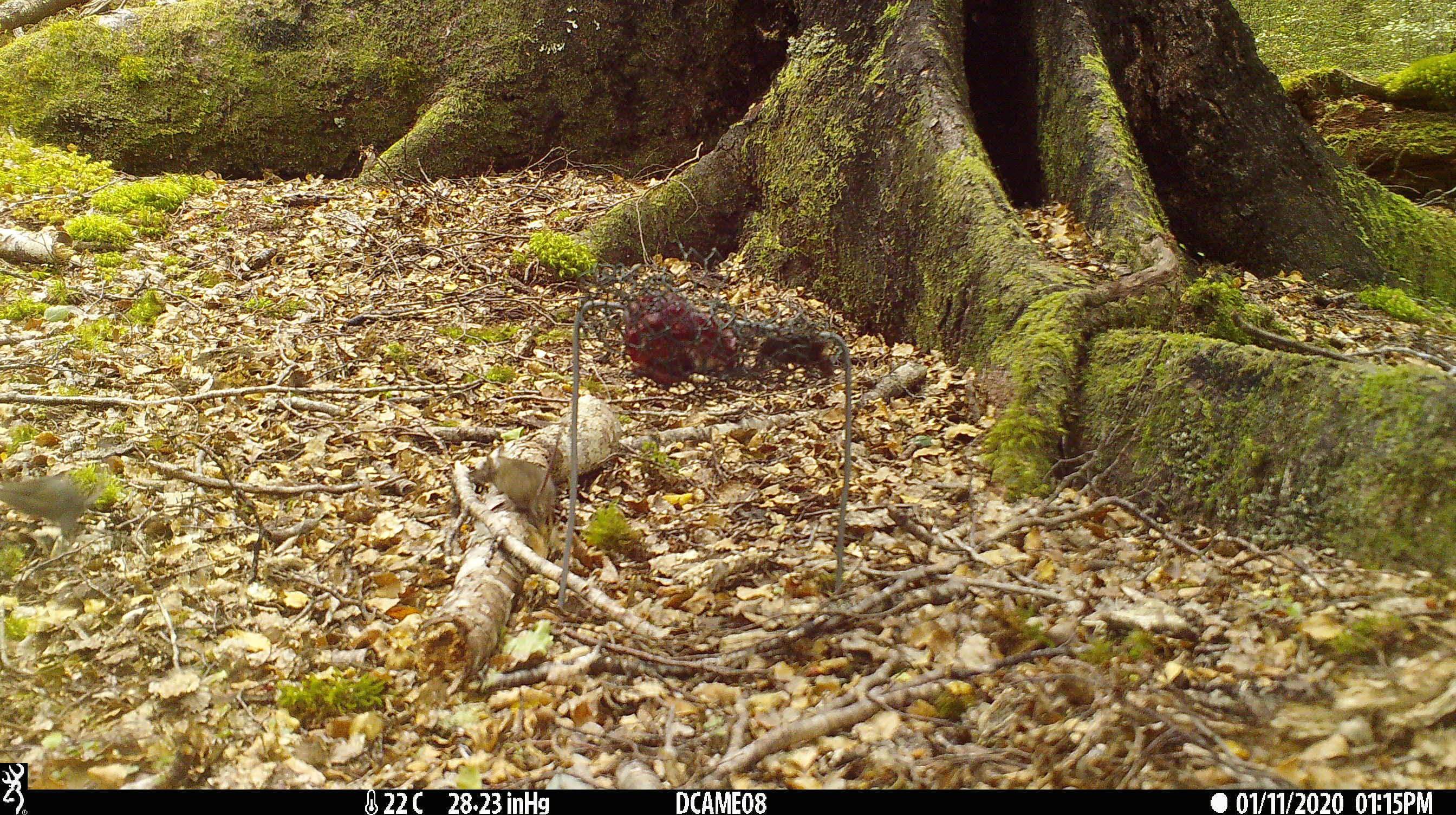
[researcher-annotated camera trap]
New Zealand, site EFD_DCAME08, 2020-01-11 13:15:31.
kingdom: Animalia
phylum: Chordata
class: Mammalia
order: Rodentia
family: Muridae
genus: Mus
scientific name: Mus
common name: mouse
Mouse (Mus).